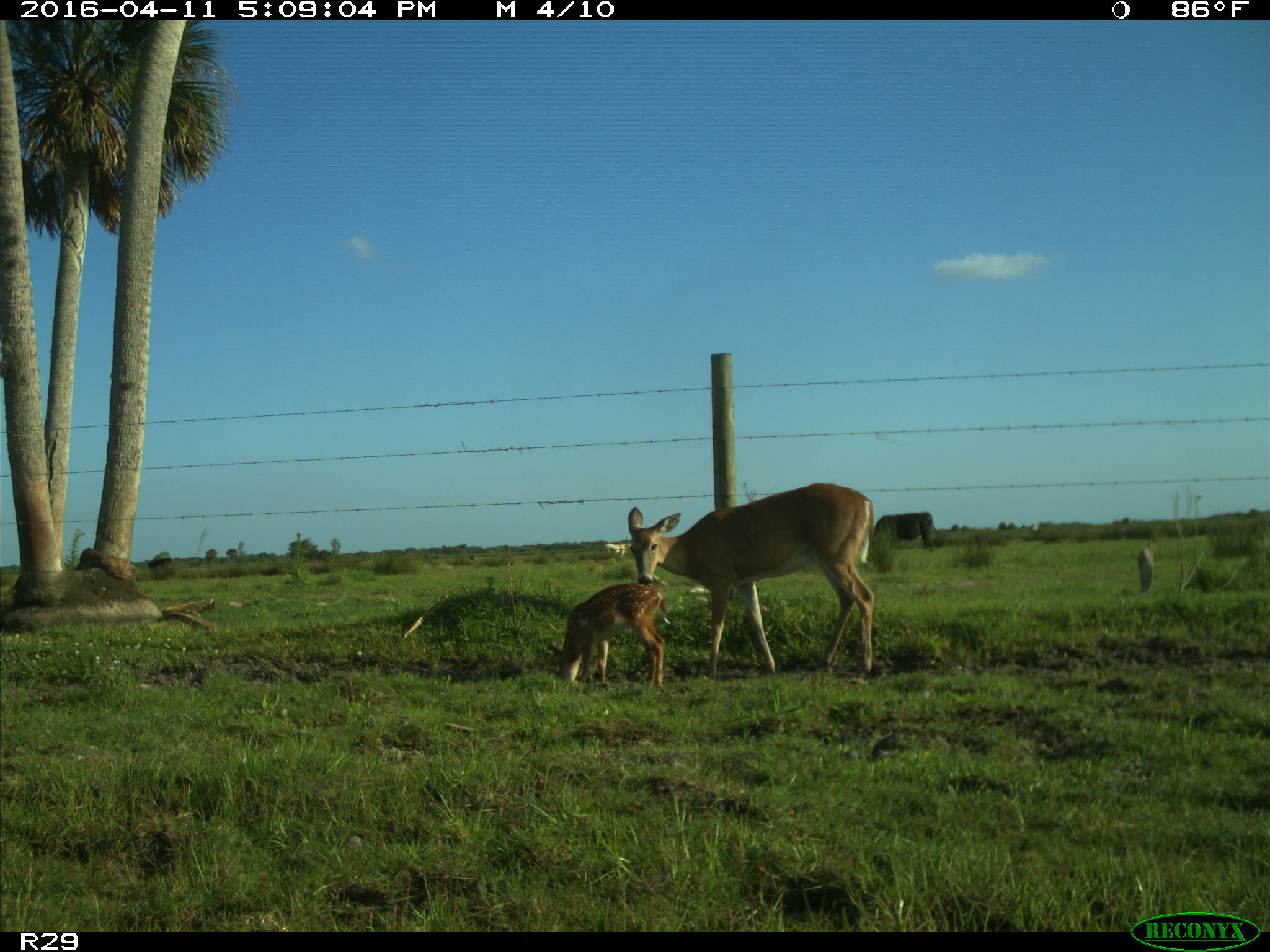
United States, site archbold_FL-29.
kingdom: Animalia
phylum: Chordata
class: Mammalia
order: Artiodactyla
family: Cervidae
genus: Odocoileus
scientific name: Odocoileus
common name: deer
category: unidentified deer